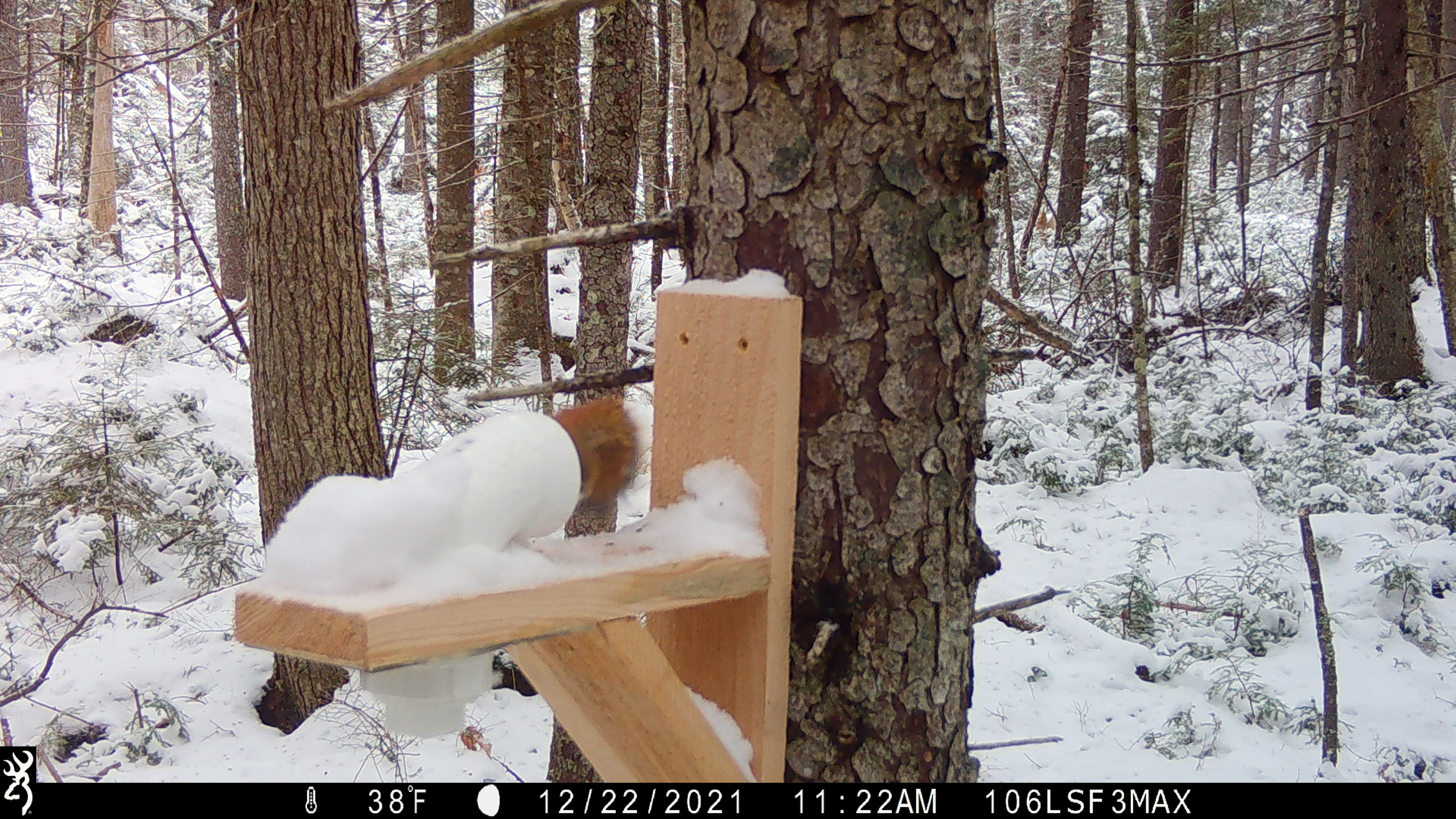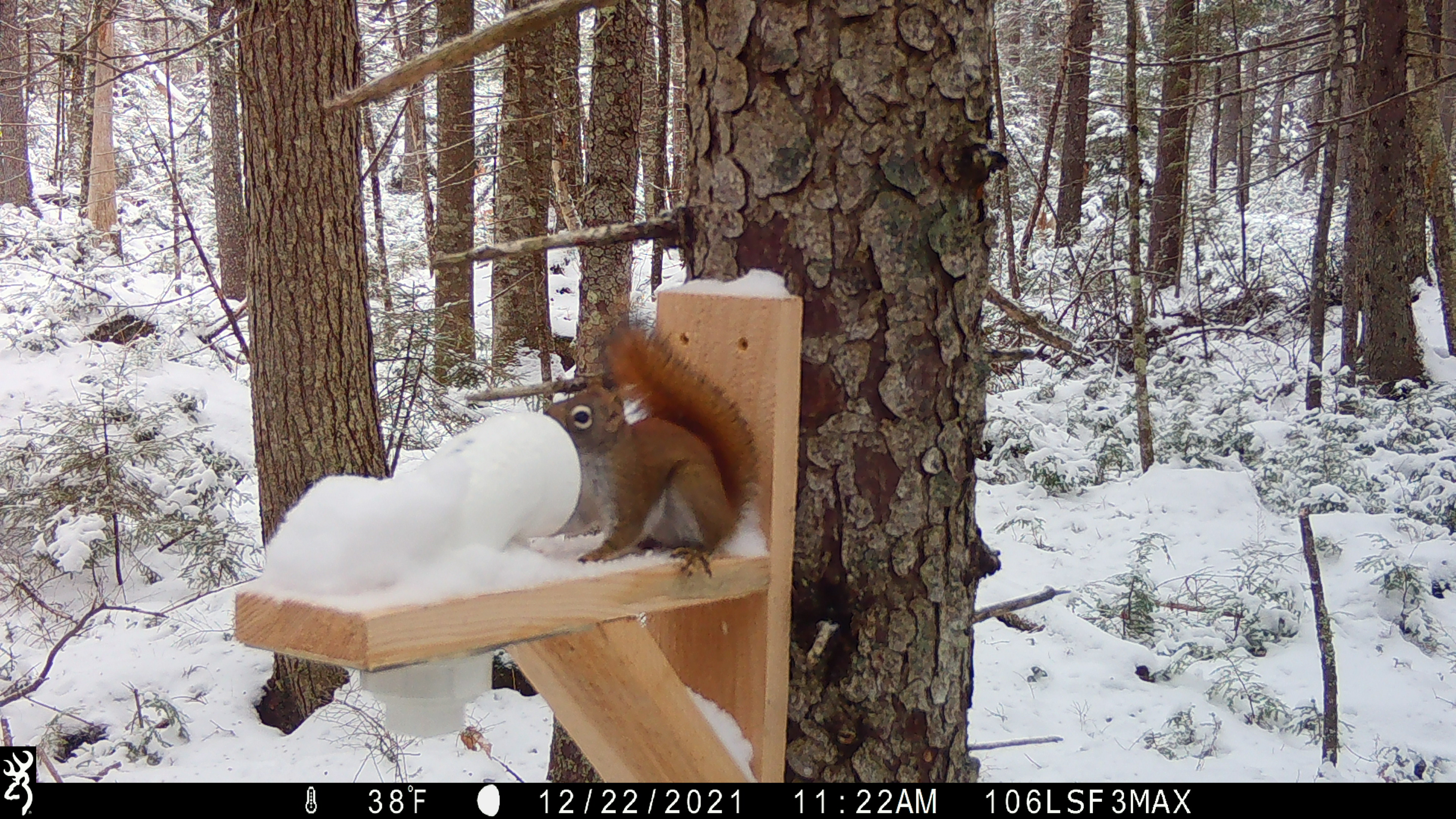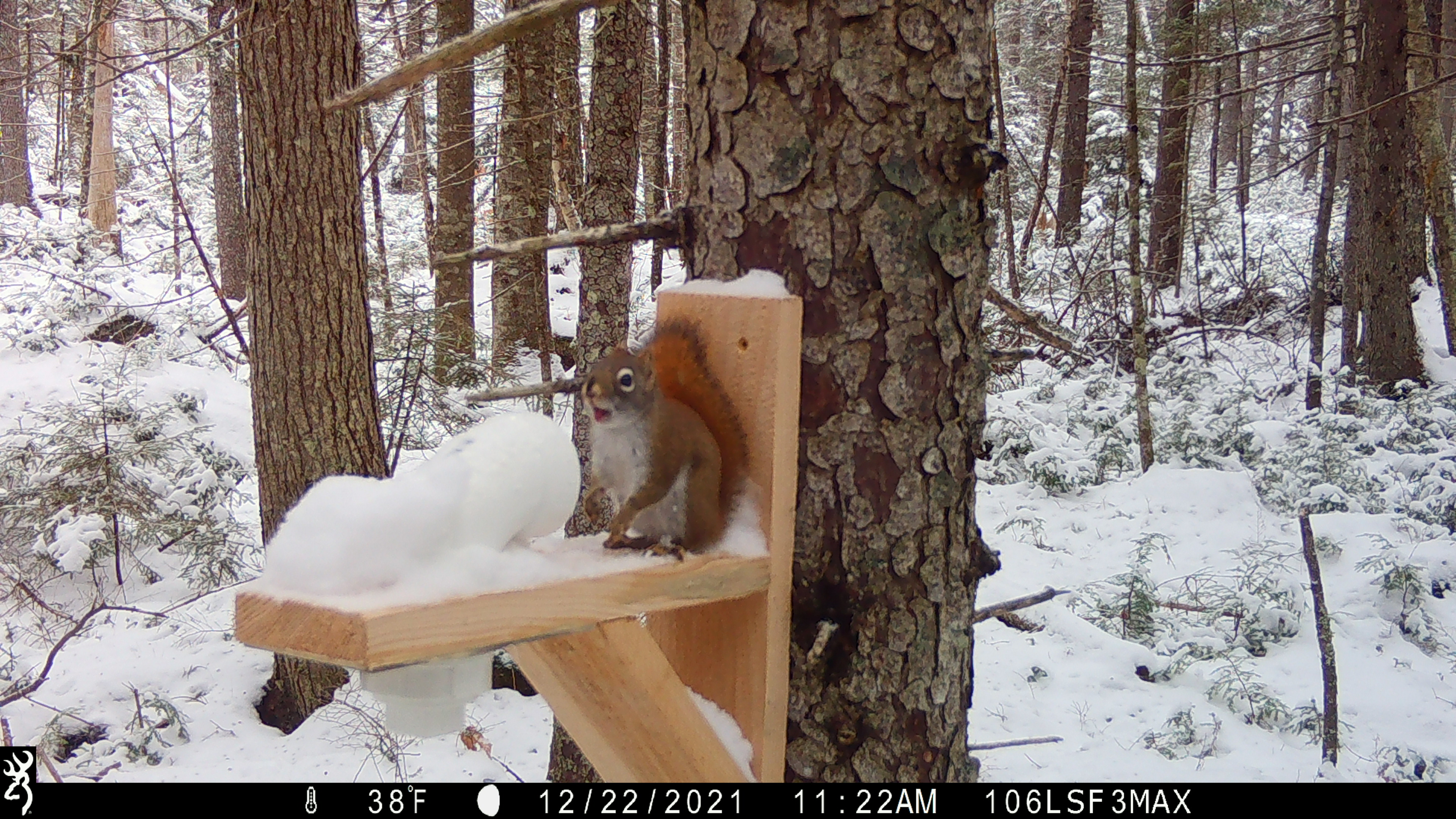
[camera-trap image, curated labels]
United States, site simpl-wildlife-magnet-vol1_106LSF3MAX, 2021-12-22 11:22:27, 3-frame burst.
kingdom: Animalia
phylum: Chordata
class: Mammalia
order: Rodentia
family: Sciuridae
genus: Tamiasciurus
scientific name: Tamiasciurus hudsonicus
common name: red squirrel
Red squirrel (Tamiasciurus hudsonicus).